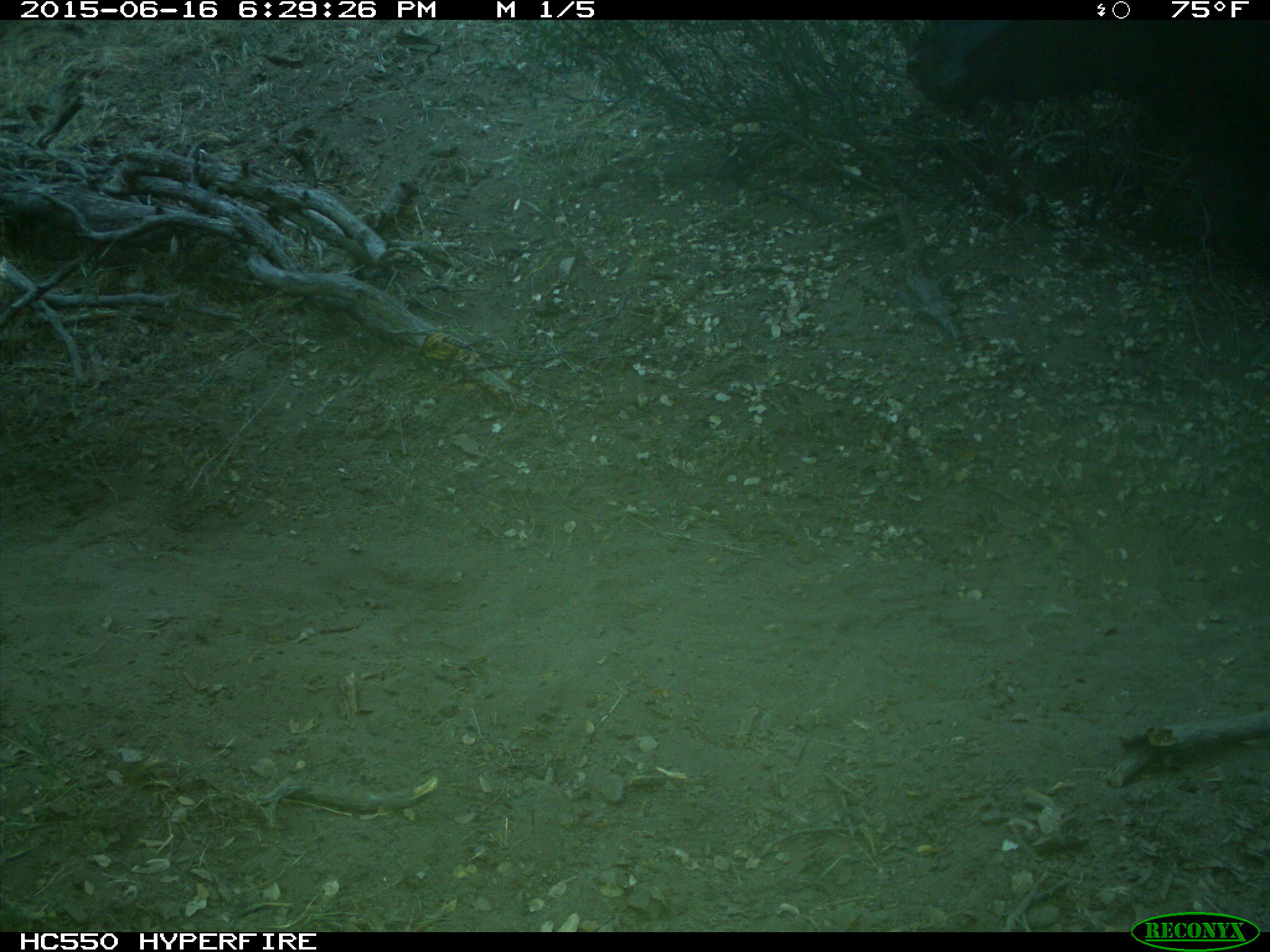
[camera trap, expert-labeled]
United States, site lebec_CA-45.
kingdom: Animalia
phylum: Chordata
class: Mammalia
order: Artiodactyla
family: Bovidae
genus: Bos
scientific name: Bos taurus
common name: domestic cow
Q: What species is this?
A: Bos taurus (domestic cow).